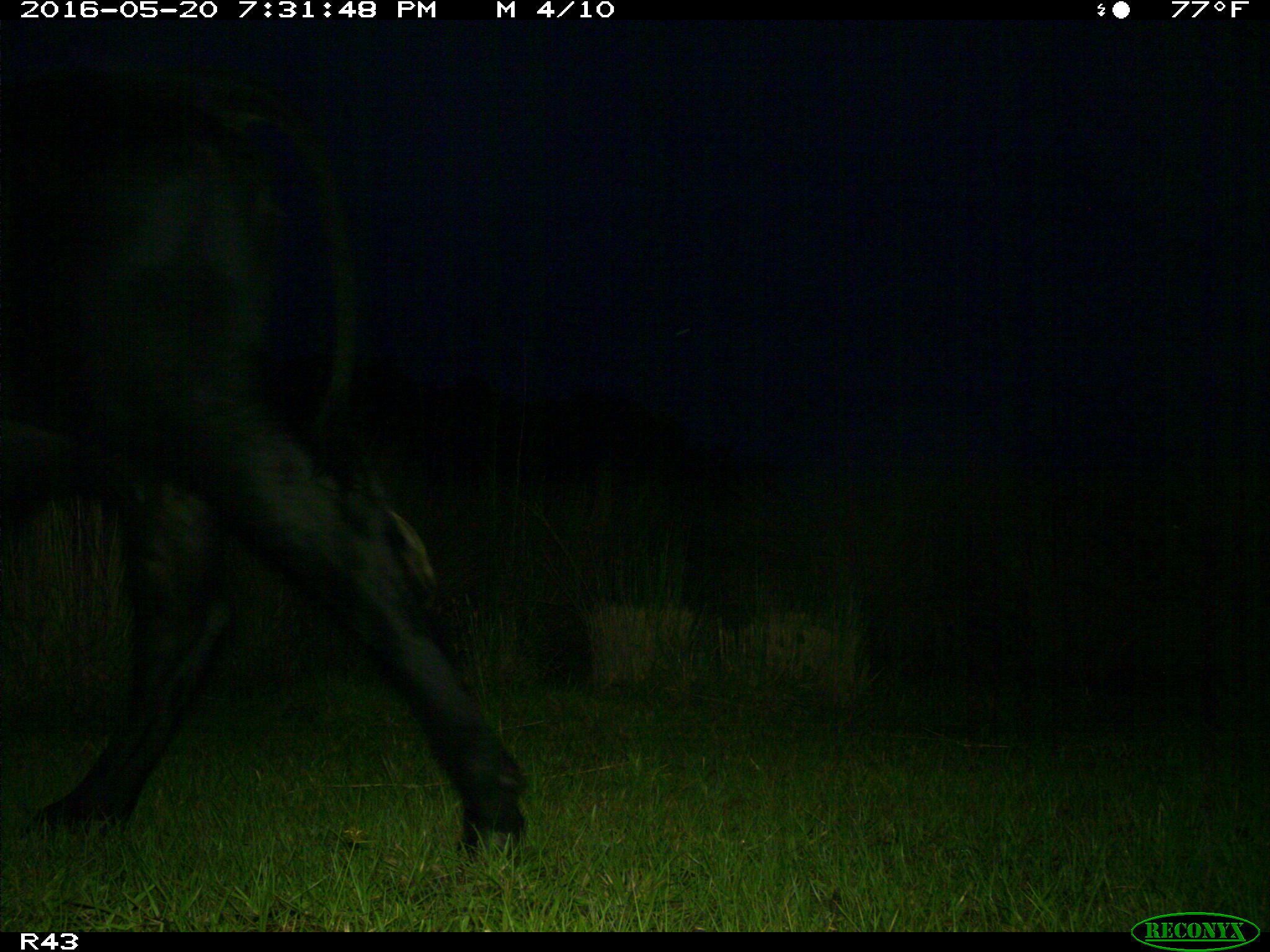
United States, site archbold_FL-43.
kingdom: Animalia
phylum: Chordata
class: Mammalia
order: Artiodactyla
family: Bovidae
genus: Bos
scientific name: Bos taurus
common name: domestic cow